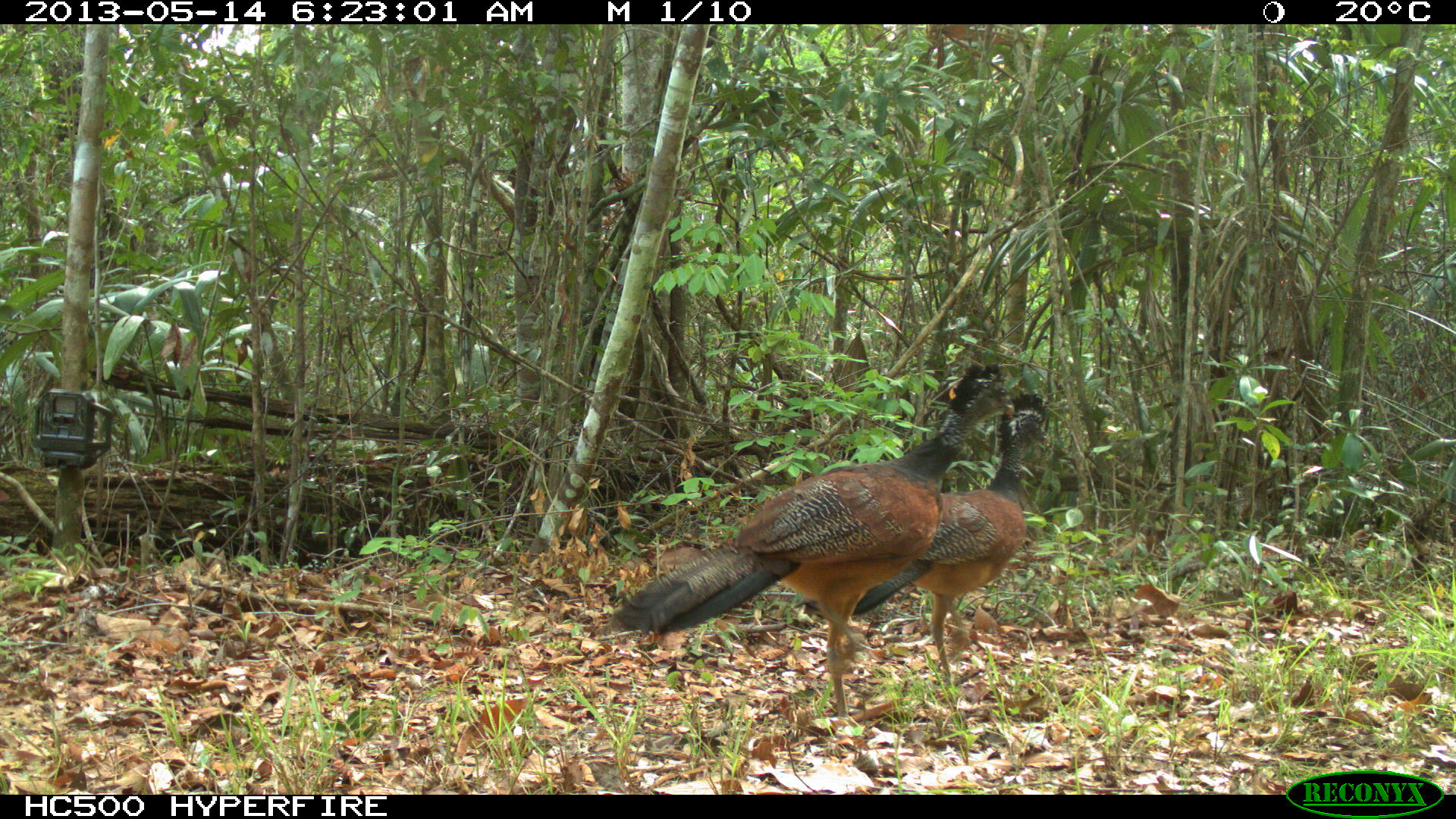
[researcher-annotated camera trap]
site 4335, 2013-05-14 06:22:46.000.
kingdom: Animalia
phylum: Chordata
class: Aves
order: Galliformes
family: Cracidae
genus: Crax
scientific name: Crax rubra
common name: great curassow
Crax rubra (great curassow), count 2.